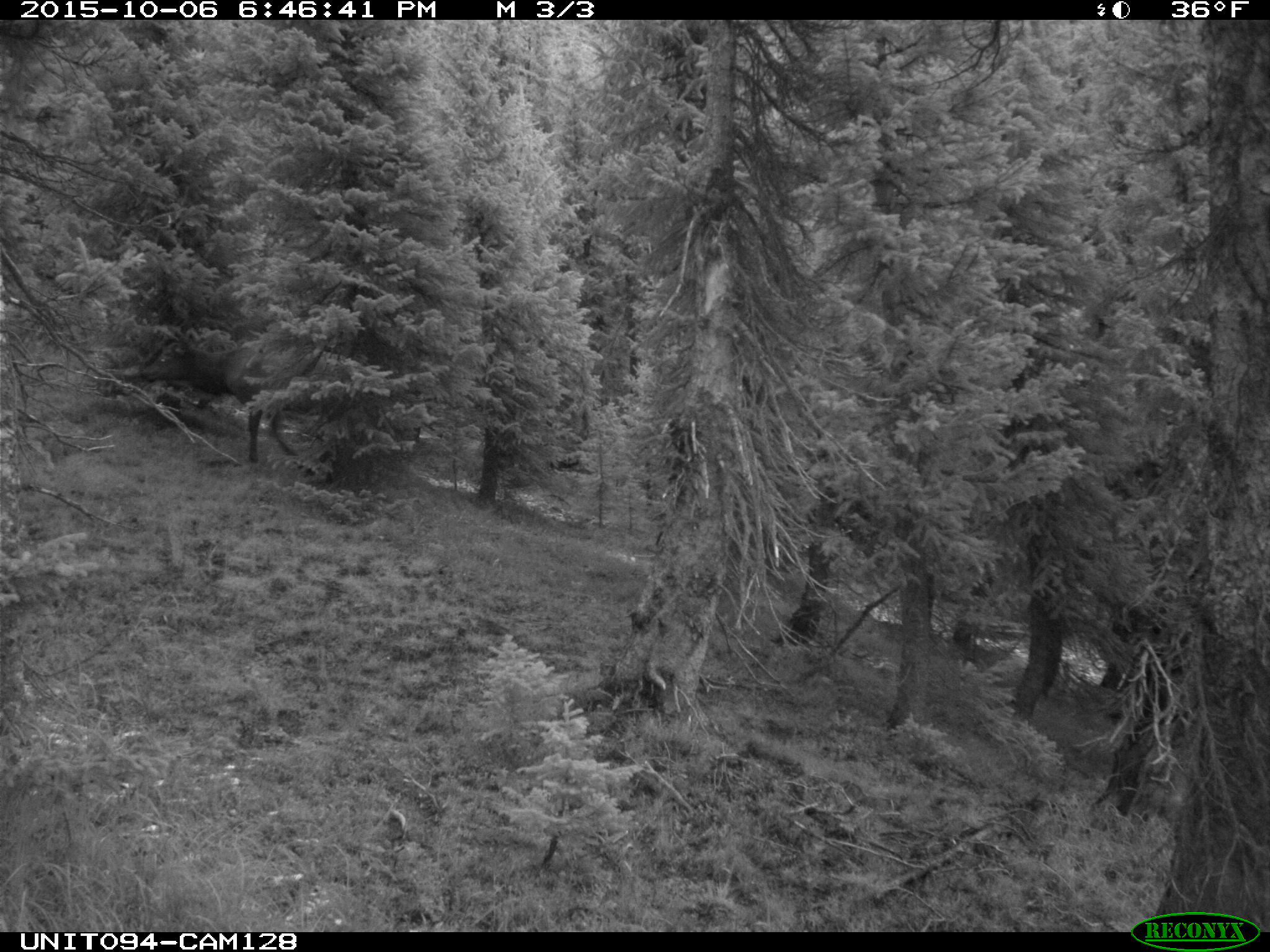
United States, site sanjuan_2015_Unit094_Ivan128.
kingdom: Animalia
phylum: Chordata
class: Mammalia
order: Artiodactyla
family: Cervidae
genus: Cervus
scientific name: Cervus elaphus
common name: red deer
Cervus elaphus (red deer).